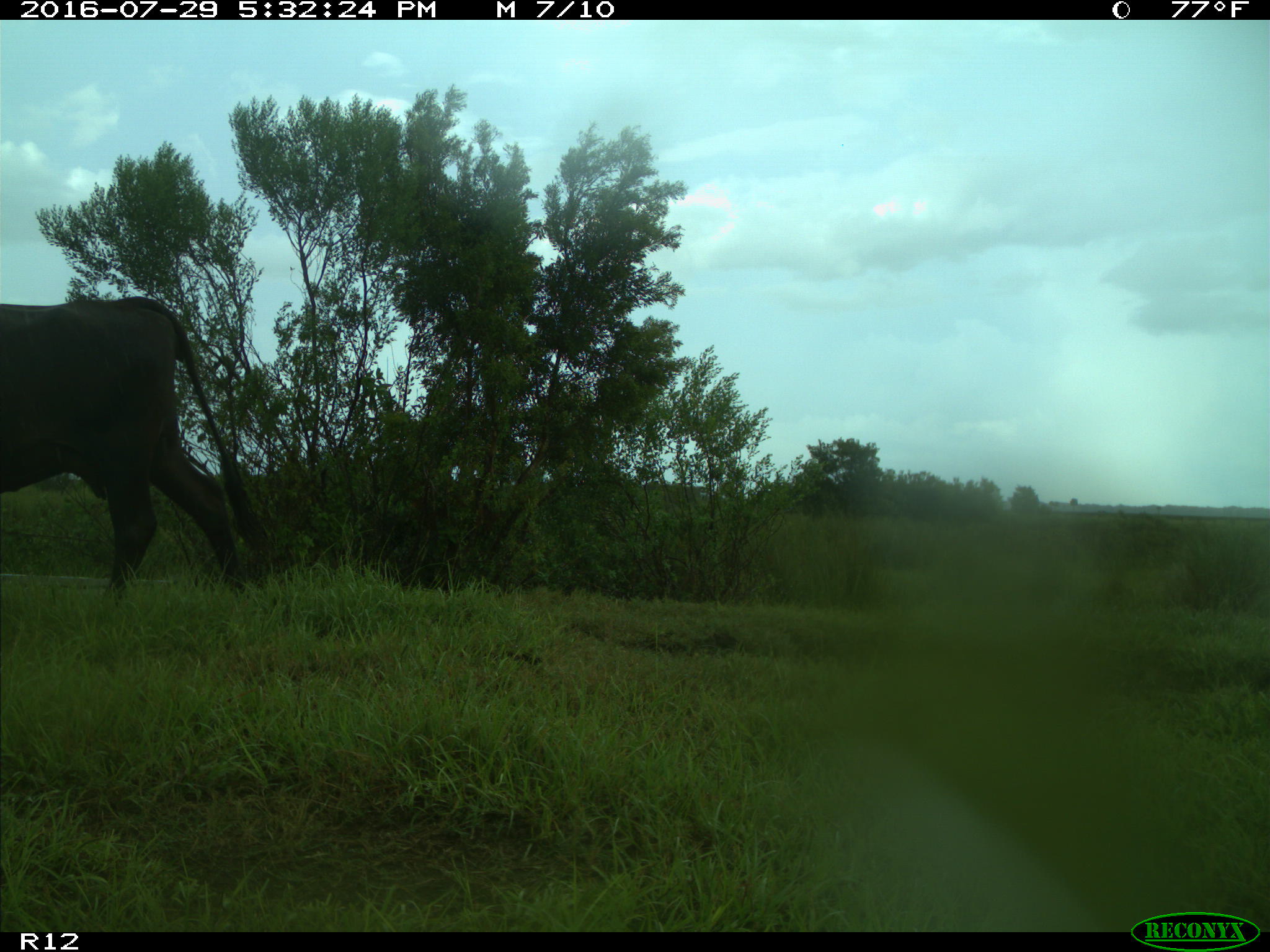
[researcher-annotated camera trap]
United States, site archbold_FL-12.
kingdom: Animalia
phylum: Chordata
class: Mammalia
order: Artiodactyla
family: Bovidae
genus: Bos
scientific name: Bos taurus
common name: domestic cow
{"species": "Bos taurus (domestic cow)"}